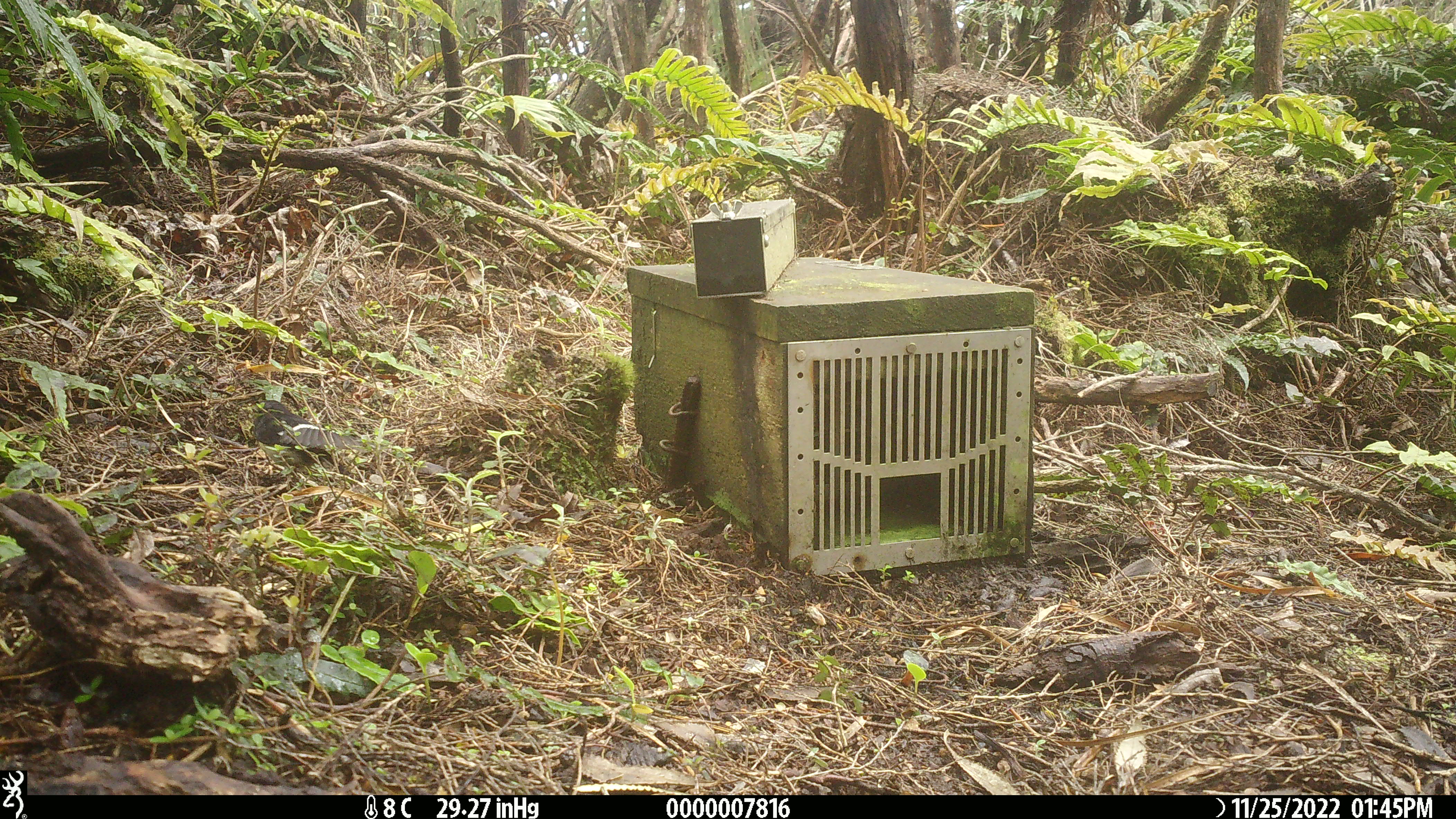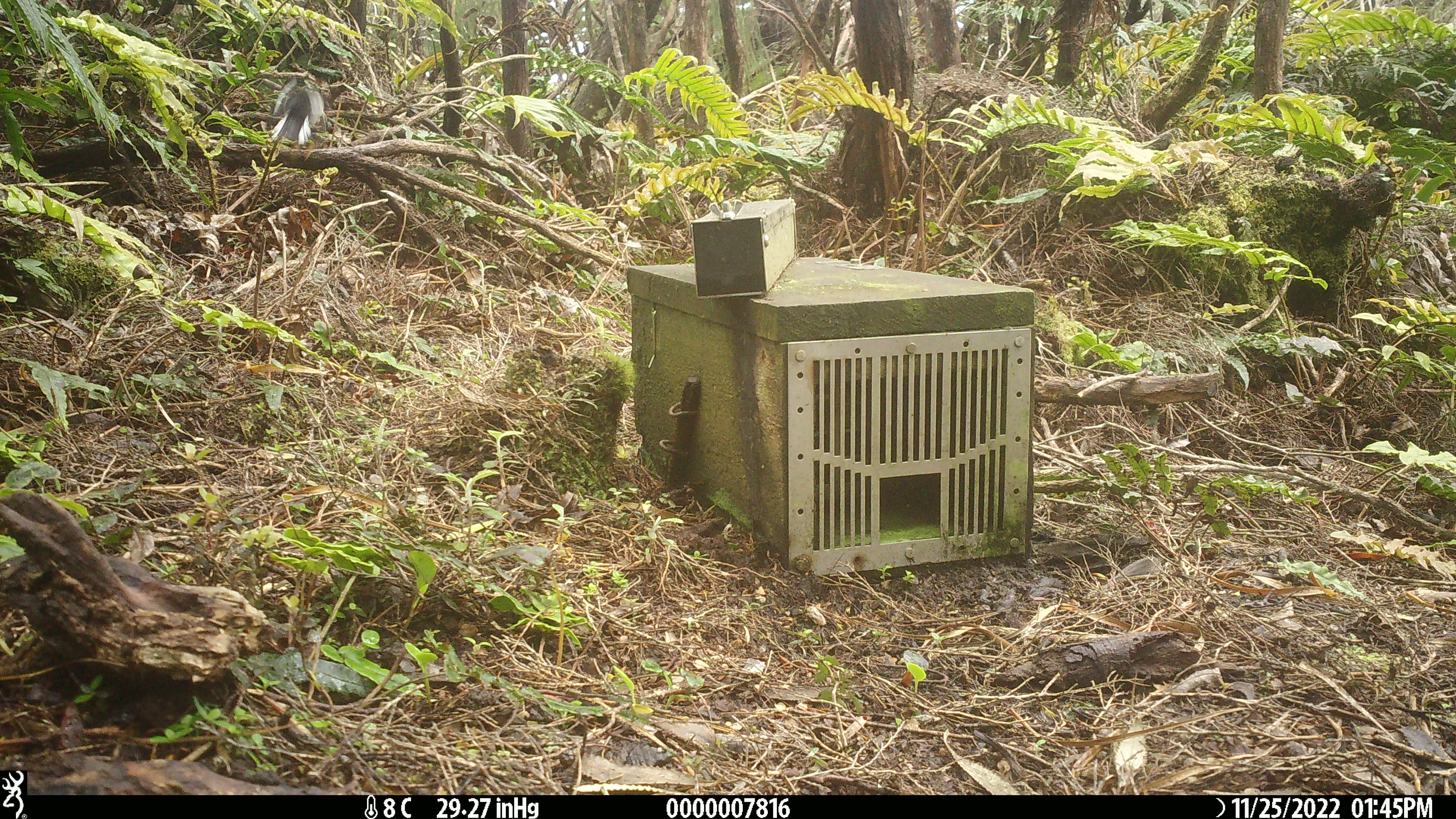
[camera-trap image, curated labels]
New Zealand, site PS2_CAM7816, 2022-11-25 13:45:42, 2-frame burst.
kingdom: Animalia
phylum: Chordata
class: Aves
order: Passeriformes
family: Petroicidae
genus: Petroica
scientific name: Petroica macrocephala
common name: tomtit